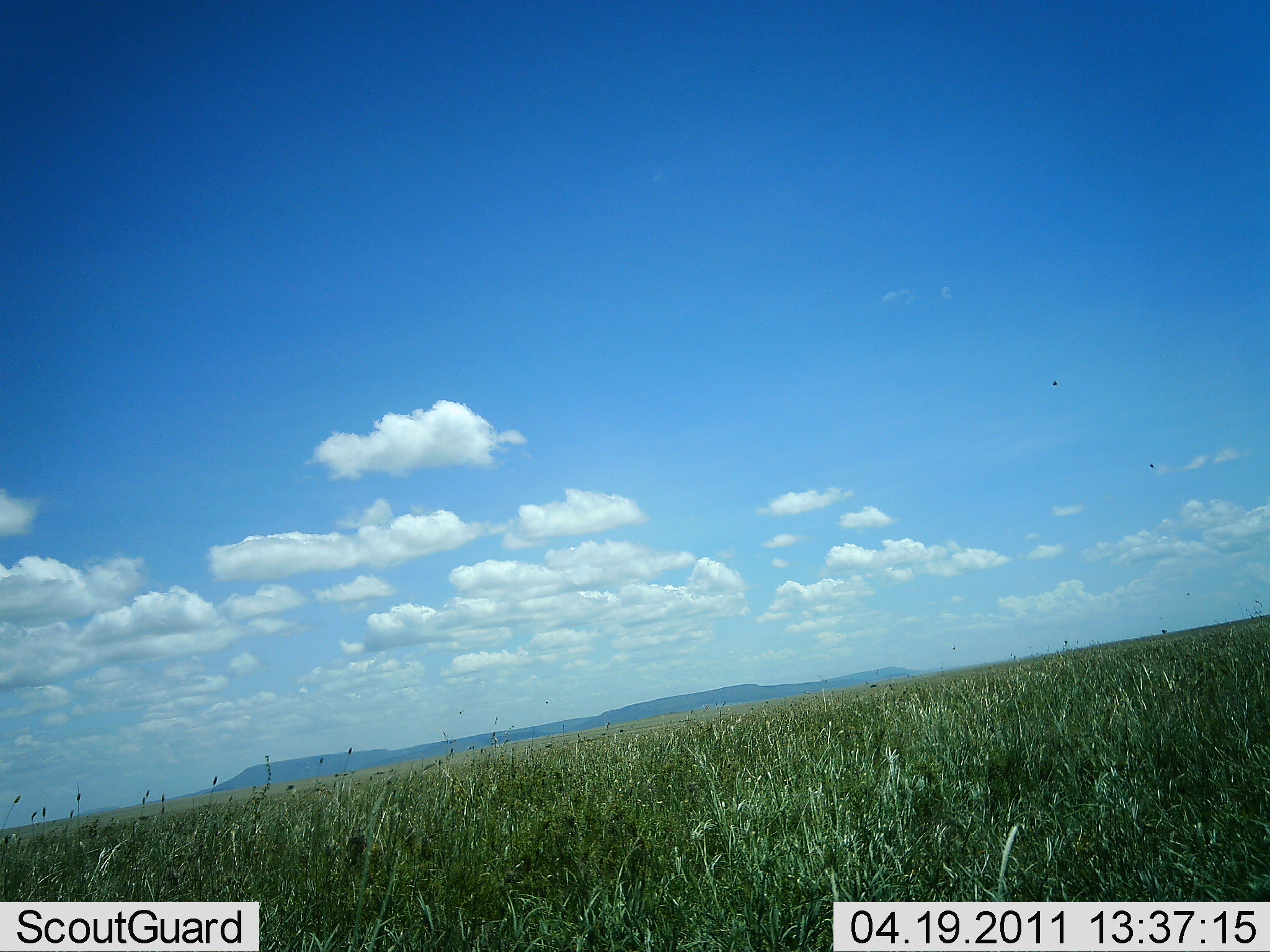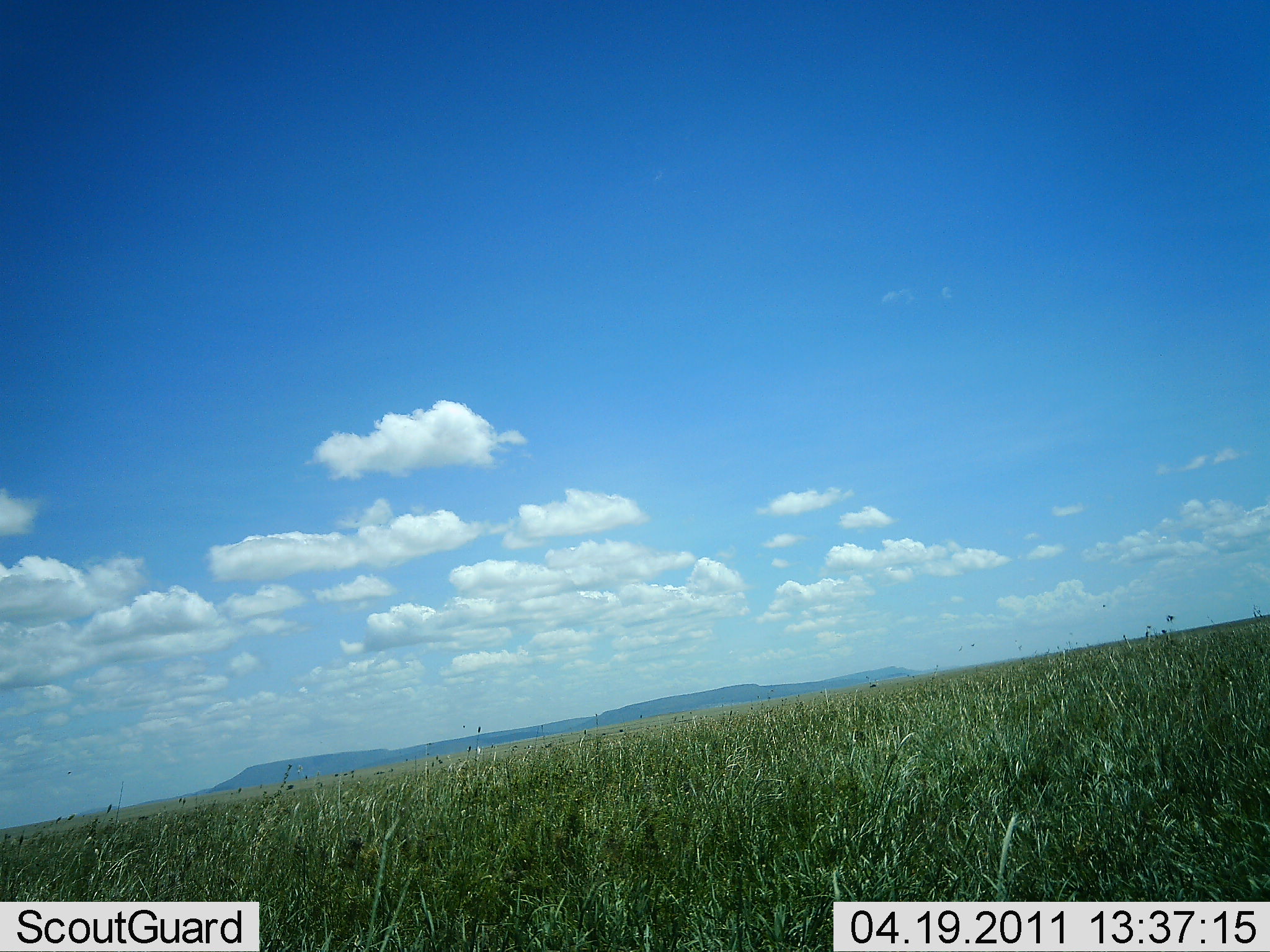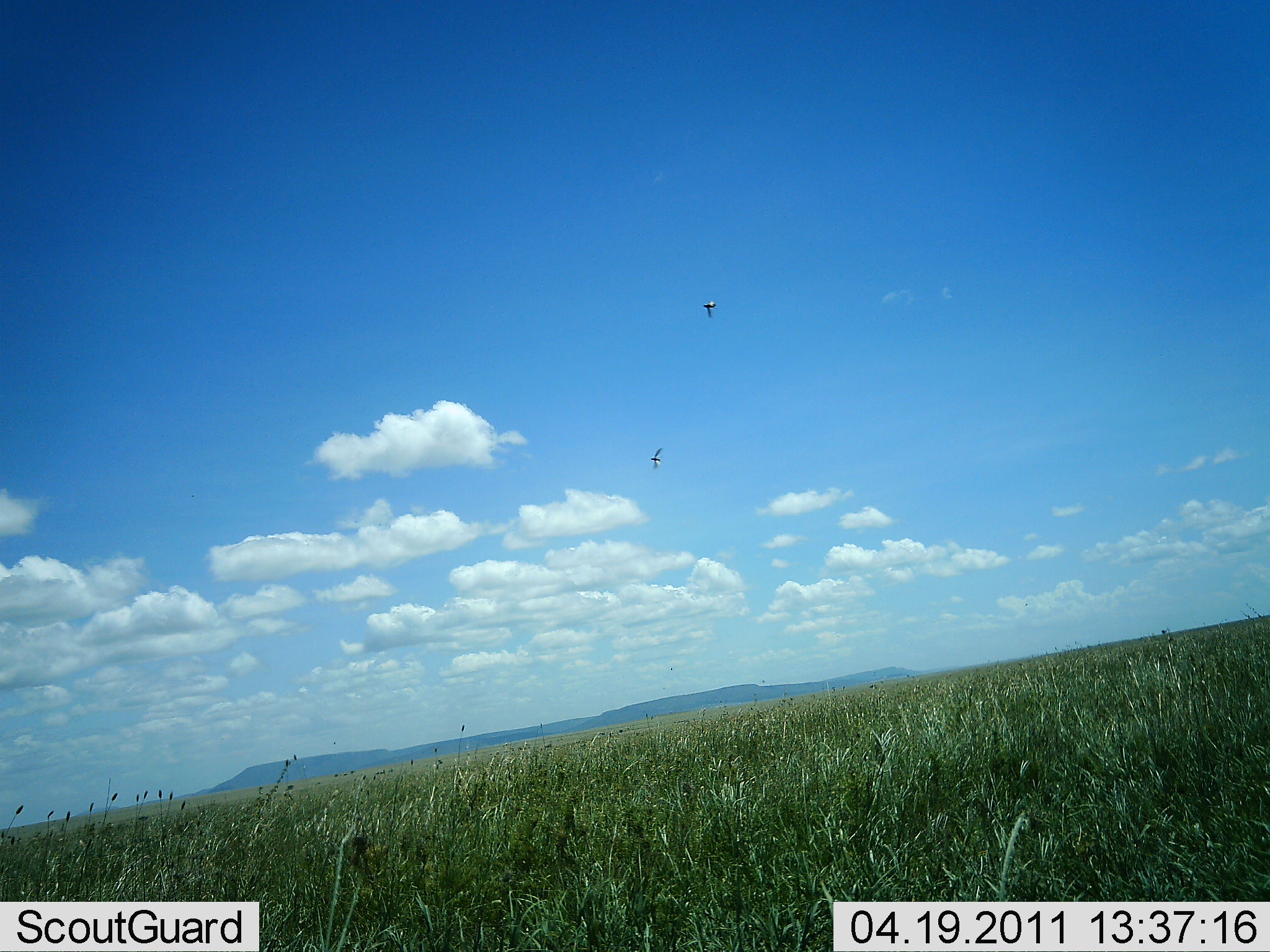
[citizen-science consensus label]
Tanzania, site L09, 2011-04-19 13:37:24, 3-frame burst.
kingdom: Animalia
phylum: Chordata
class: Aves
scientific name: Aves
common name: bird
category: otherbird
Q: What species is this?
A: Otherbird (bird) (Aves).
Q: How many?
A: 2.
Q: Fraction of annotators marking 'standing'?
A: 0%.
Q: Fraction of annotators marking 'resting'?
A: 0%.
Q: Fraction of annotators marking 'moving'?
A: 100%.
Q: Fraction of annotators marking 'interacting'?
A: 0%.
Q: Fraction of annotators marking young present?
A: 0%.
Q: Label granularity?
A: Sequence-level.